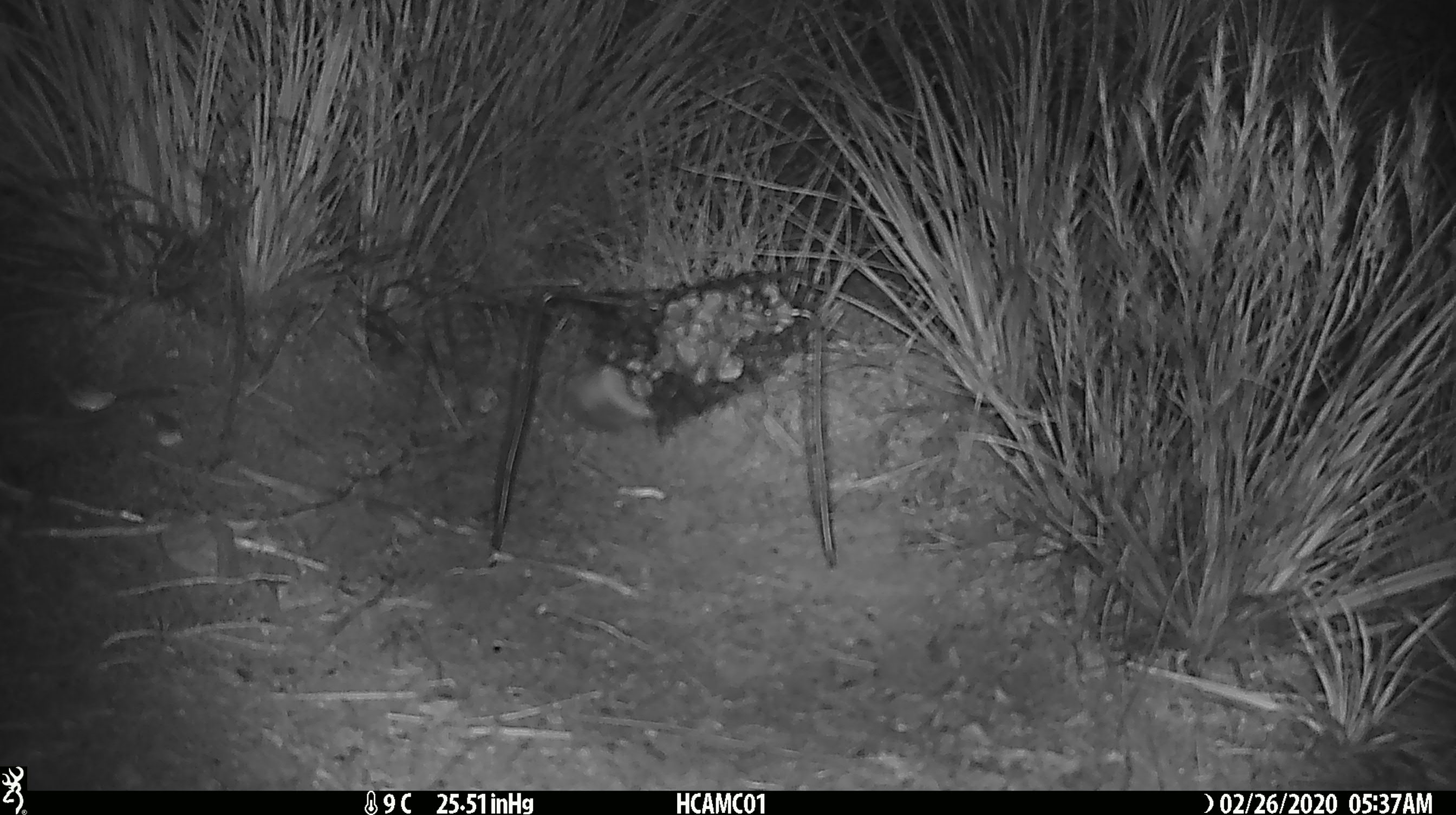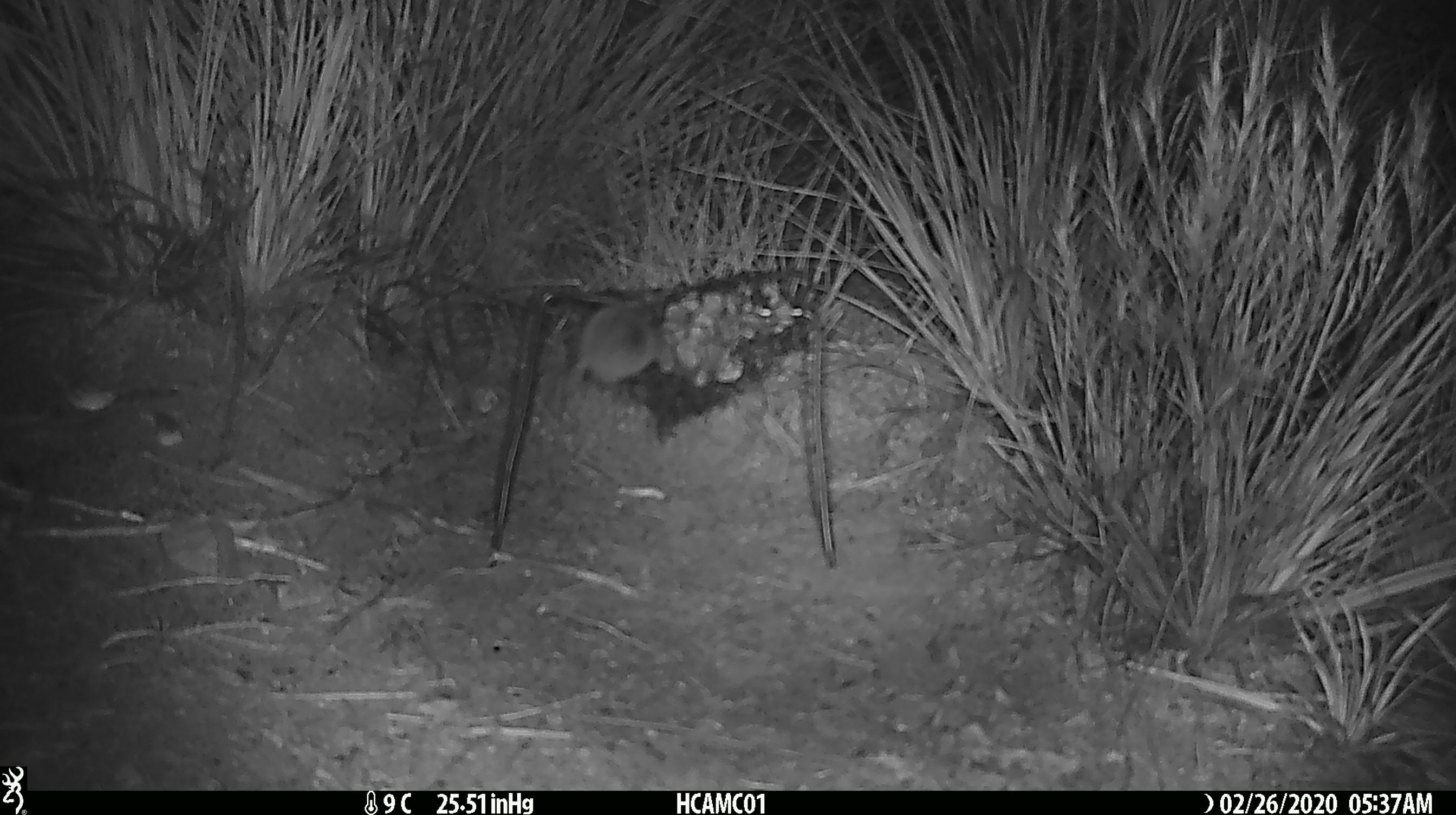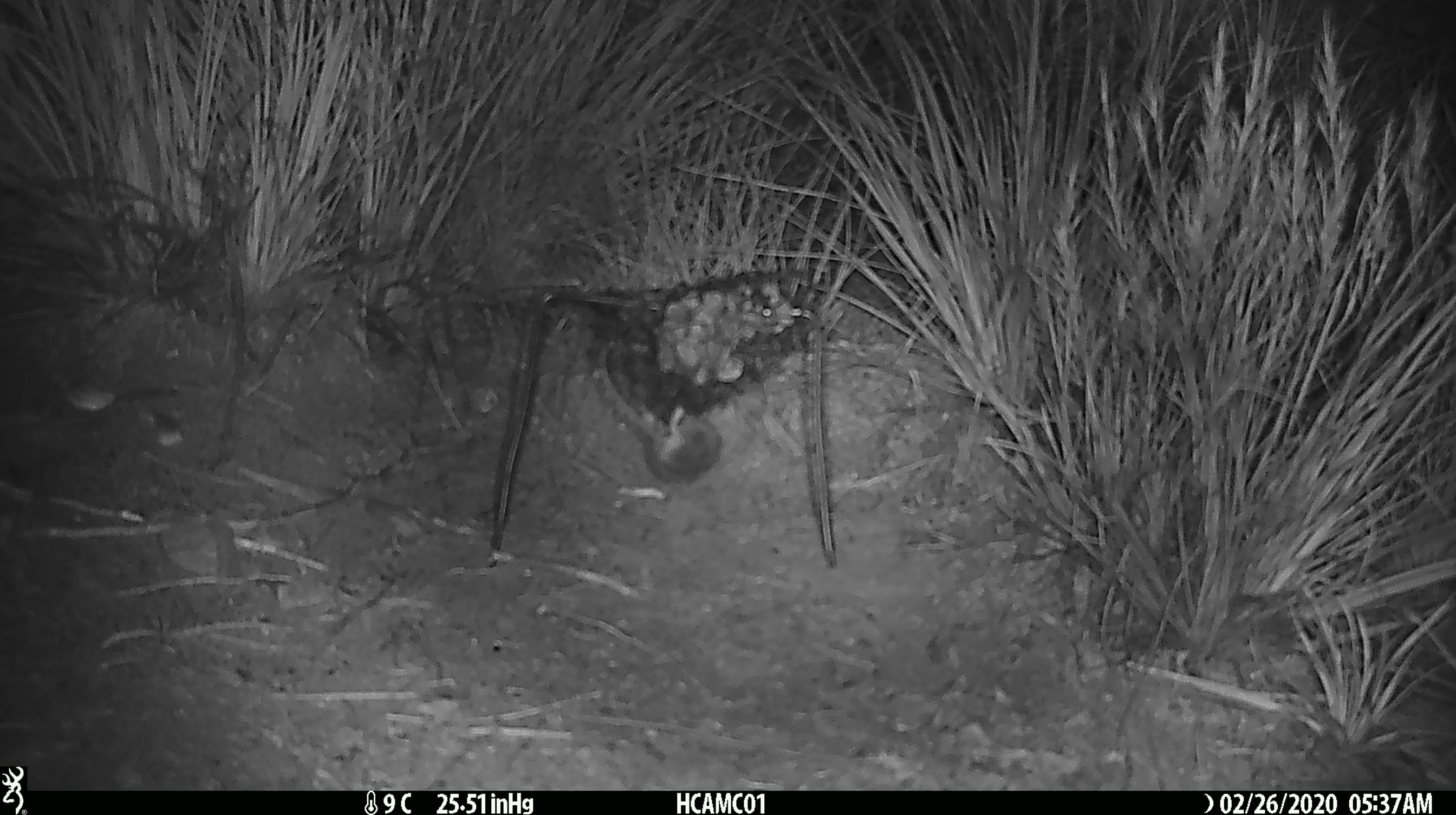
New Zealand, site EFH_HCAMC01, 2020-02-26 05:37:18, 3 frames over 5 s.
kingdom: Animalia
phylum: Chordata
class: Mammalia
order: Rodentia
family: Muridae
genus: Mus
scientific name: Mus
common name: mouse